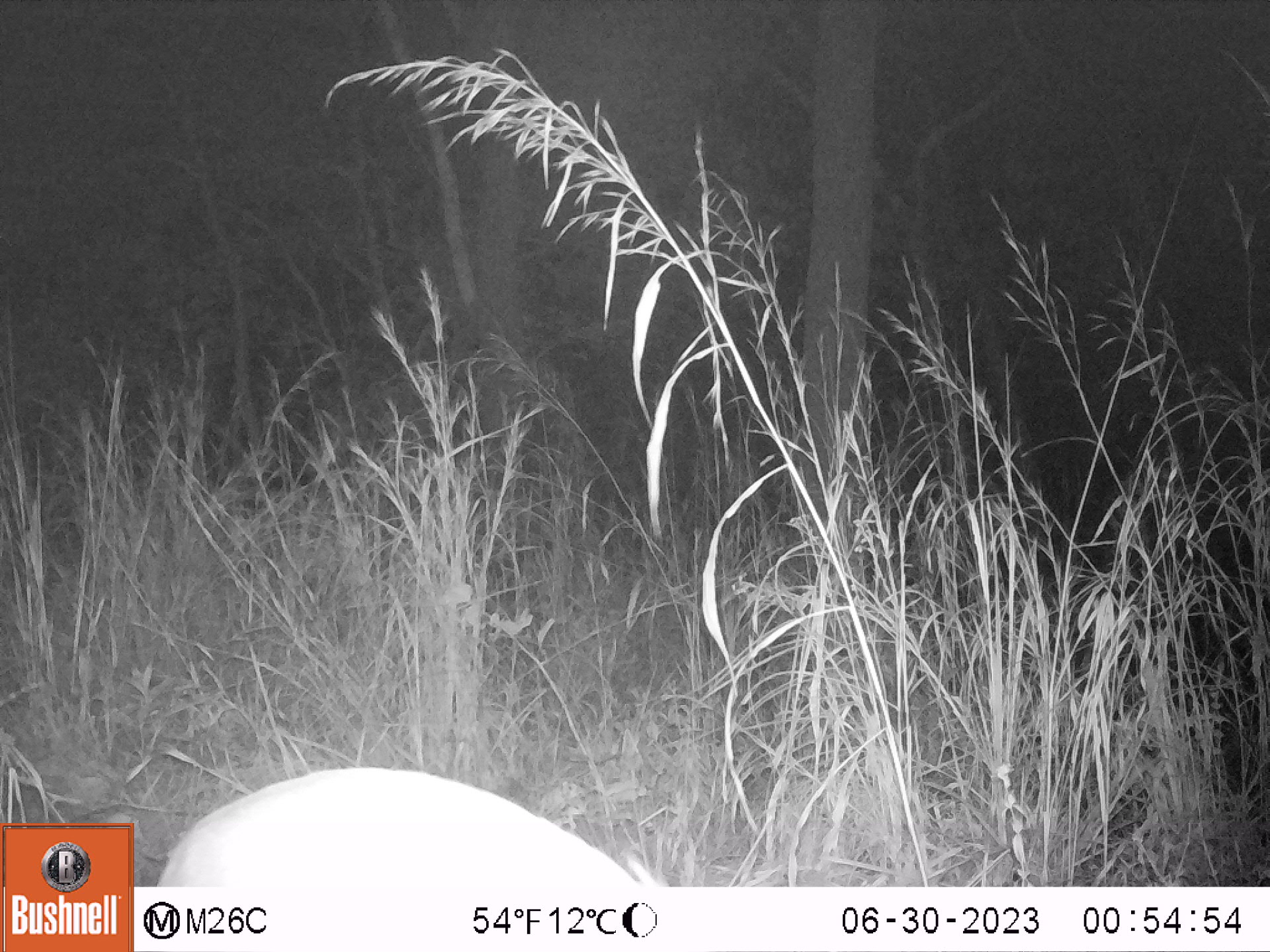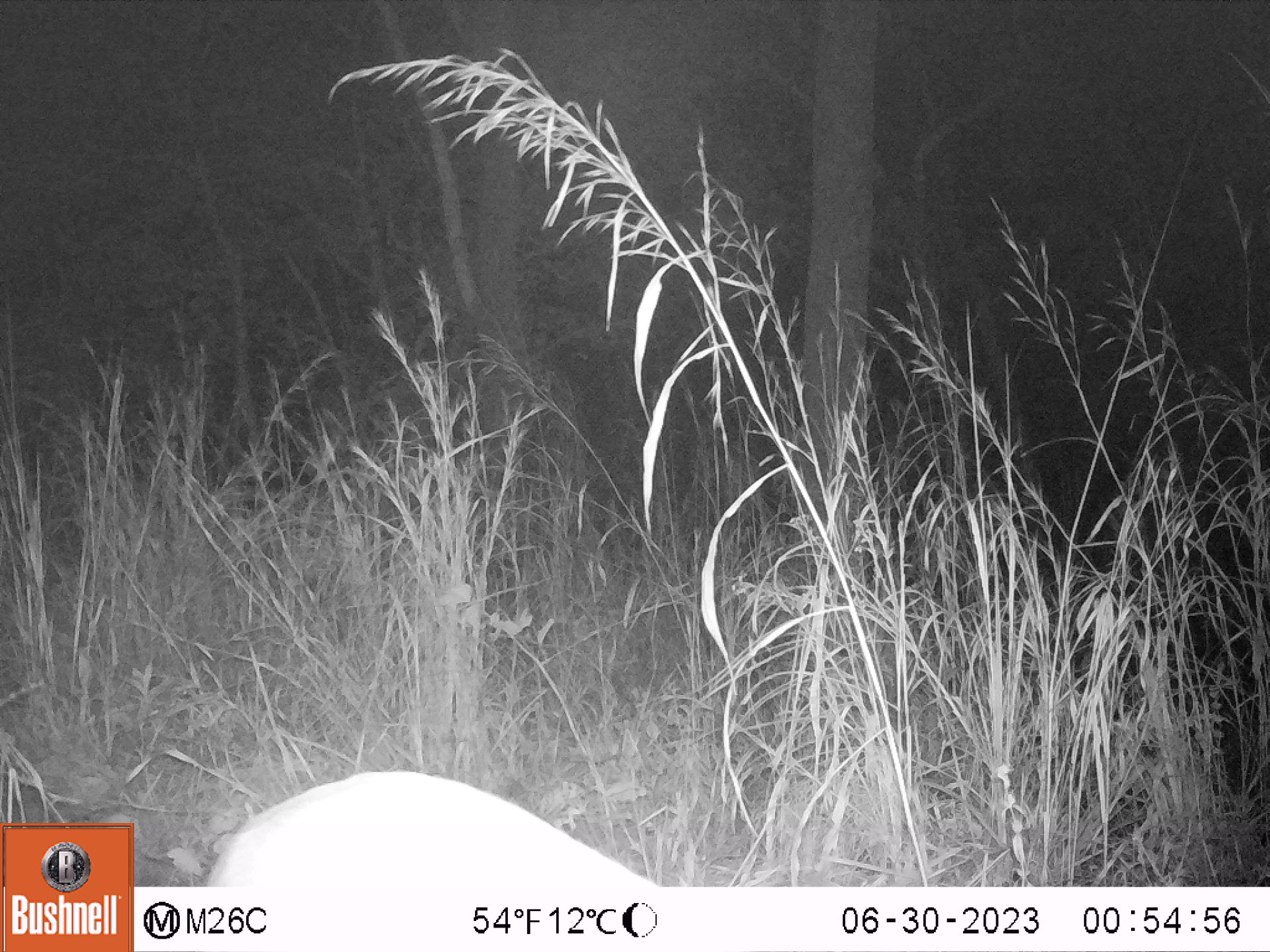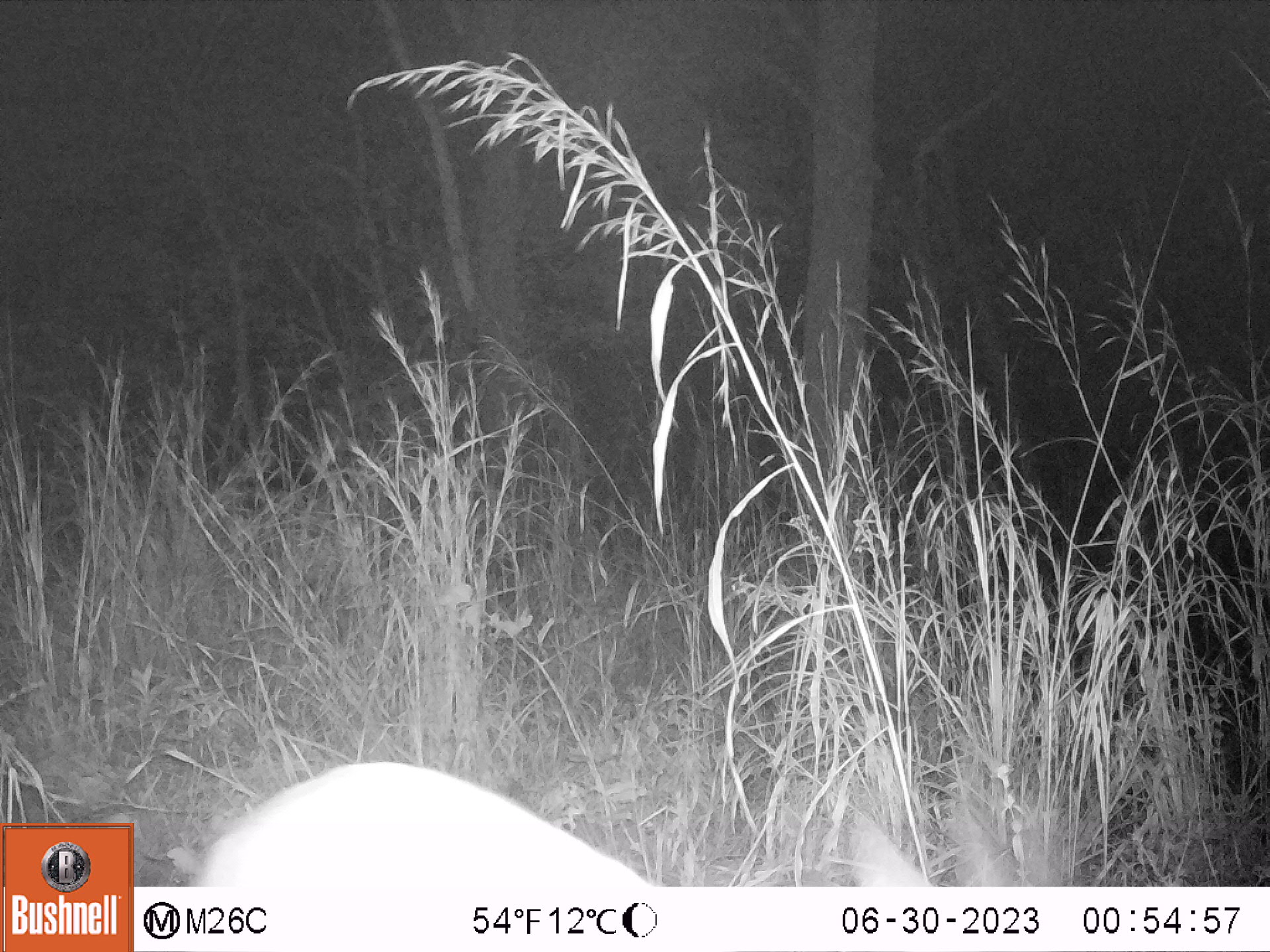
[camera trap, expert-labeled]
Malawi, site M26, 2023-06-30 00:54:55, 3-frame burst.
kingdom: Animalia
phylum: Chordata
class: Mammalia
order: Artiodactyla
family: Bovidae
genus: Tragelaphus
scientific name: Tragelaphus sylvaticus sylvaticus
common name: cape bushbuck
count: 1